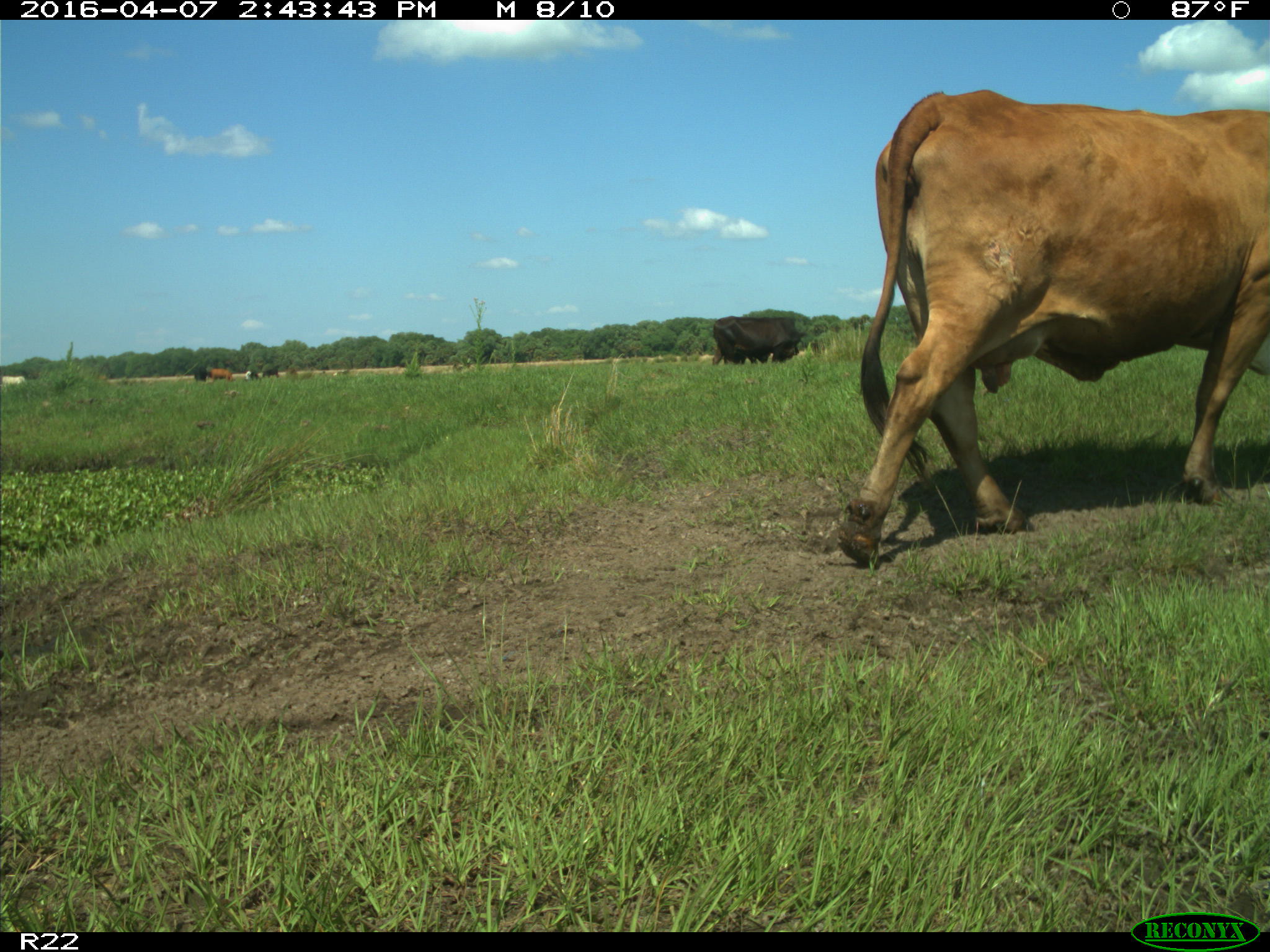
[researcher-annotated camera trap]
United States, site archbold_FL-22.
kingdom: Animalia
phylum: Chordata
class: Mammalia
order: Artiodactyla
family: Bovidae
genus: Bos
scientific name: Bos taurus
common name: domestic cow